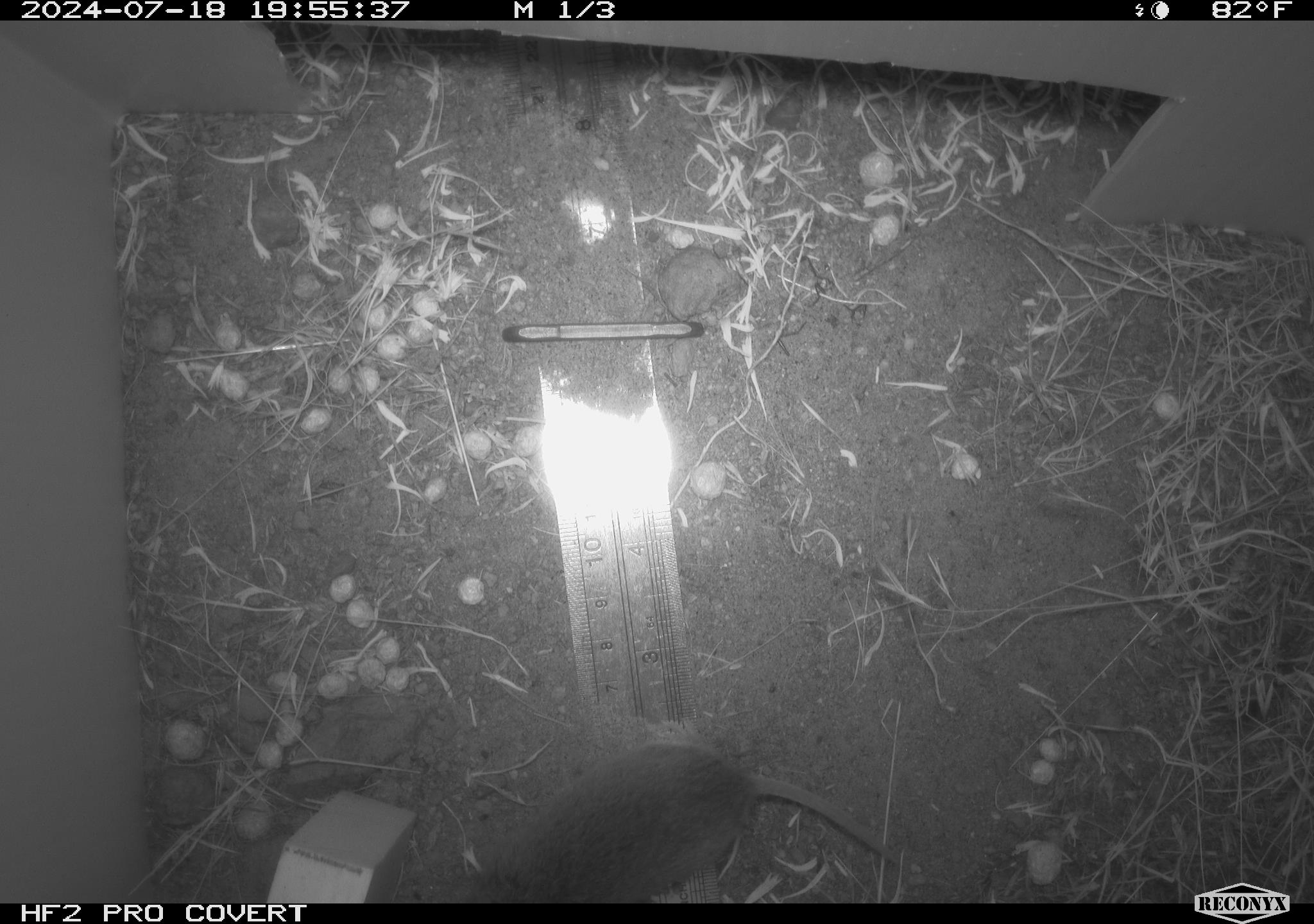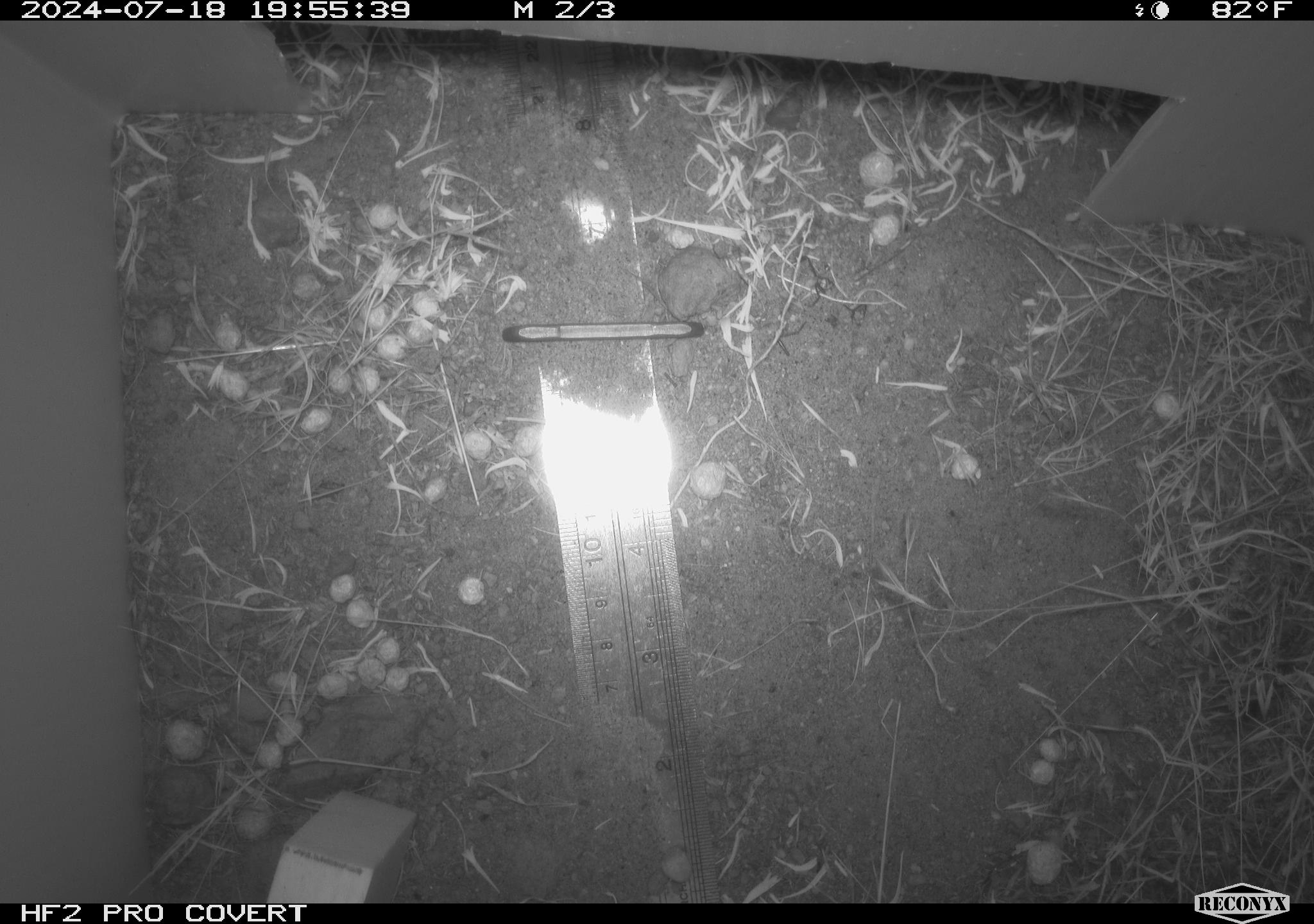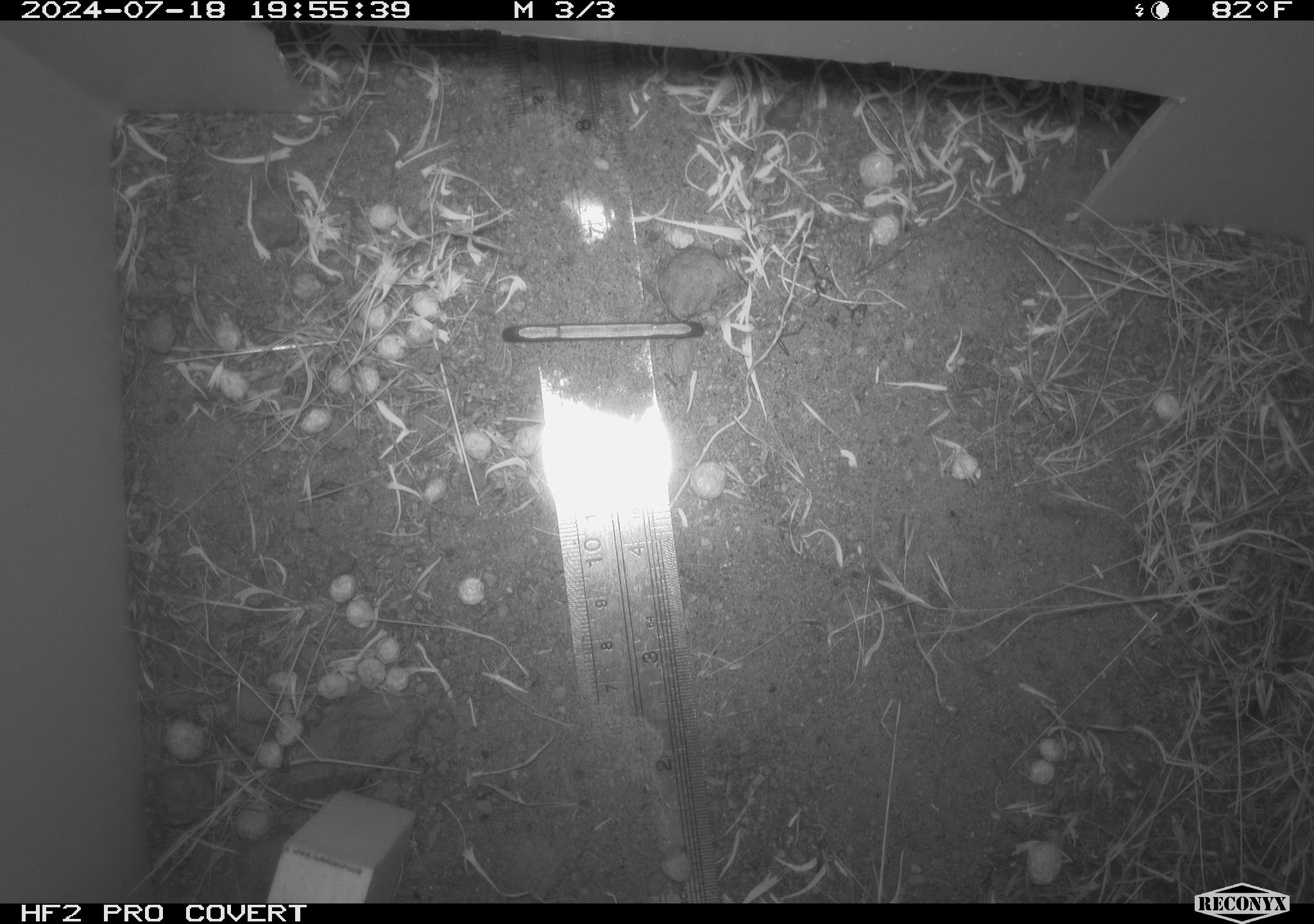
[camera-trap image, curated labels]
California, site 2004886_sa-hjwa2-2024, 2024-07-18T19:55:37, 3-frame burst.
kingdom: Animalia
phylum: Chordata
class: Mammalia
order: Rodentia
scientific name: Rodentia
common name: rodent